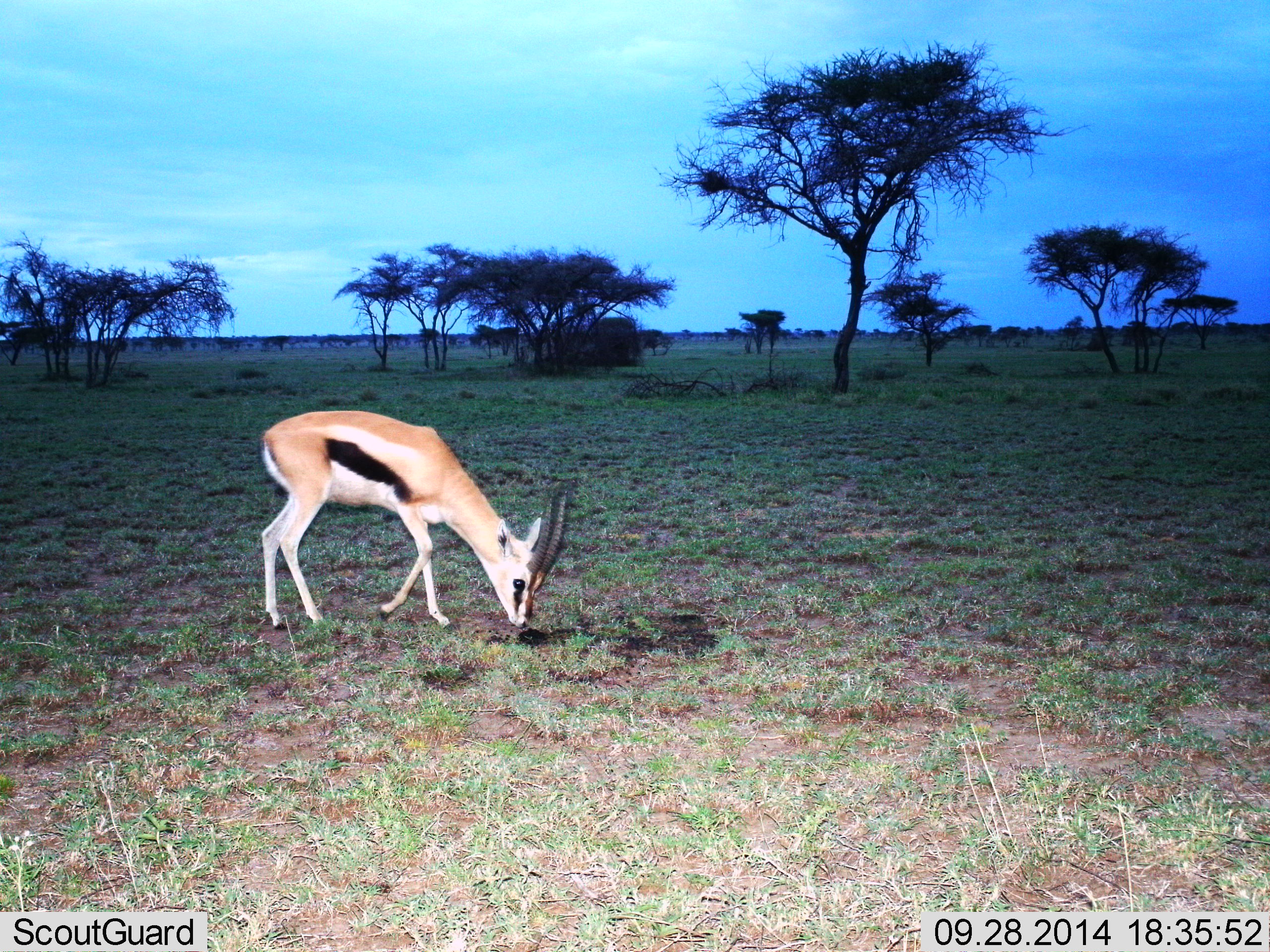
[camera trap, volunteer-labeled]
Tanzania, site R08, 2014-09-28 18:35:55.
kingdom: Animalia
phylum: Chordata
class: Mammalia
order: Artiodactyla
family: Bovidae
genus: Eudorcas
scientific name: Eudorcas thomsonii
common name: thomson's gazelle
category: gazellethomsons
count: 1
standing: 20%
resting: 0%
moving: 0%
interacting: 0%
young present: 0%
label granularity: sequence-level